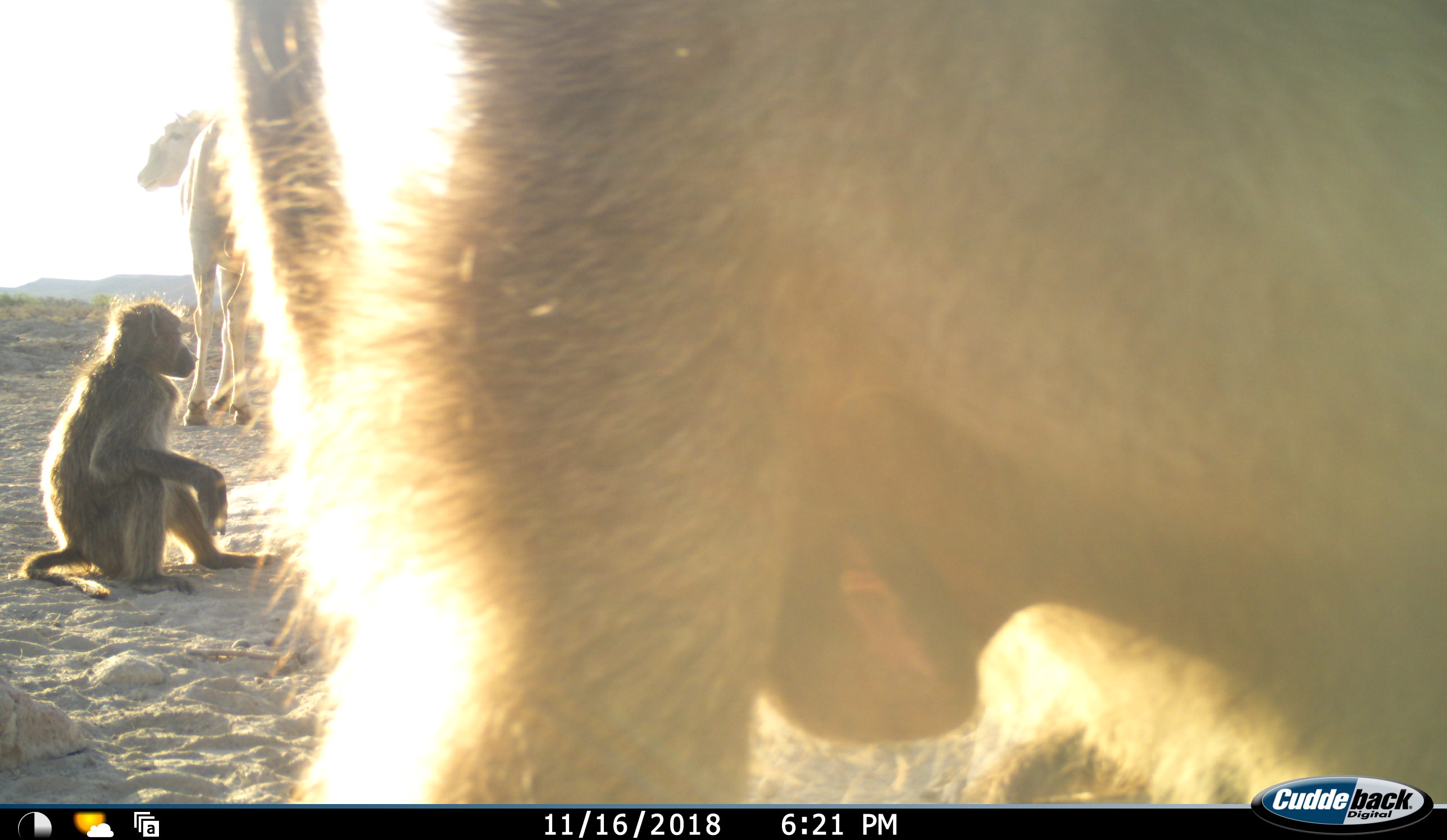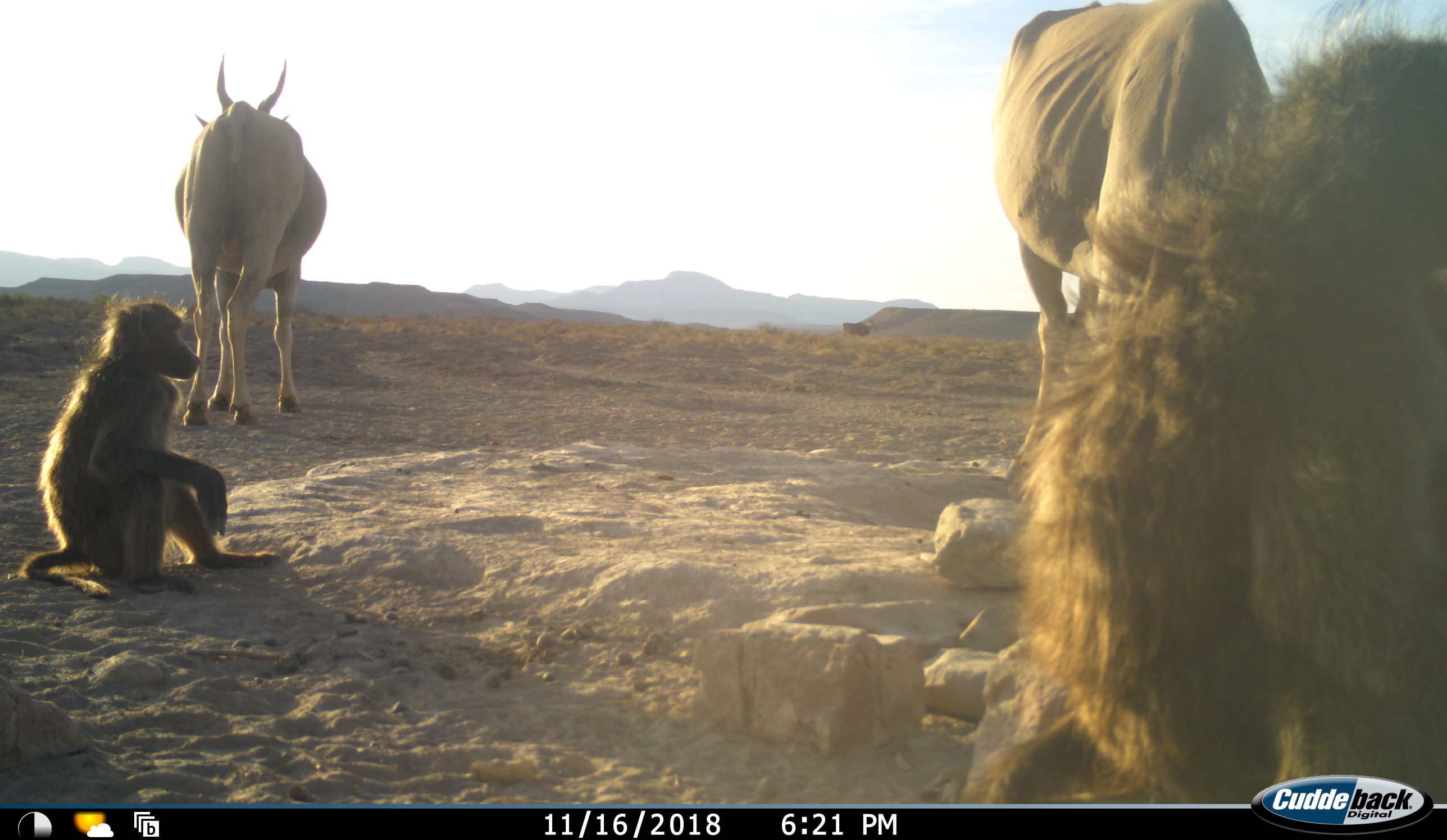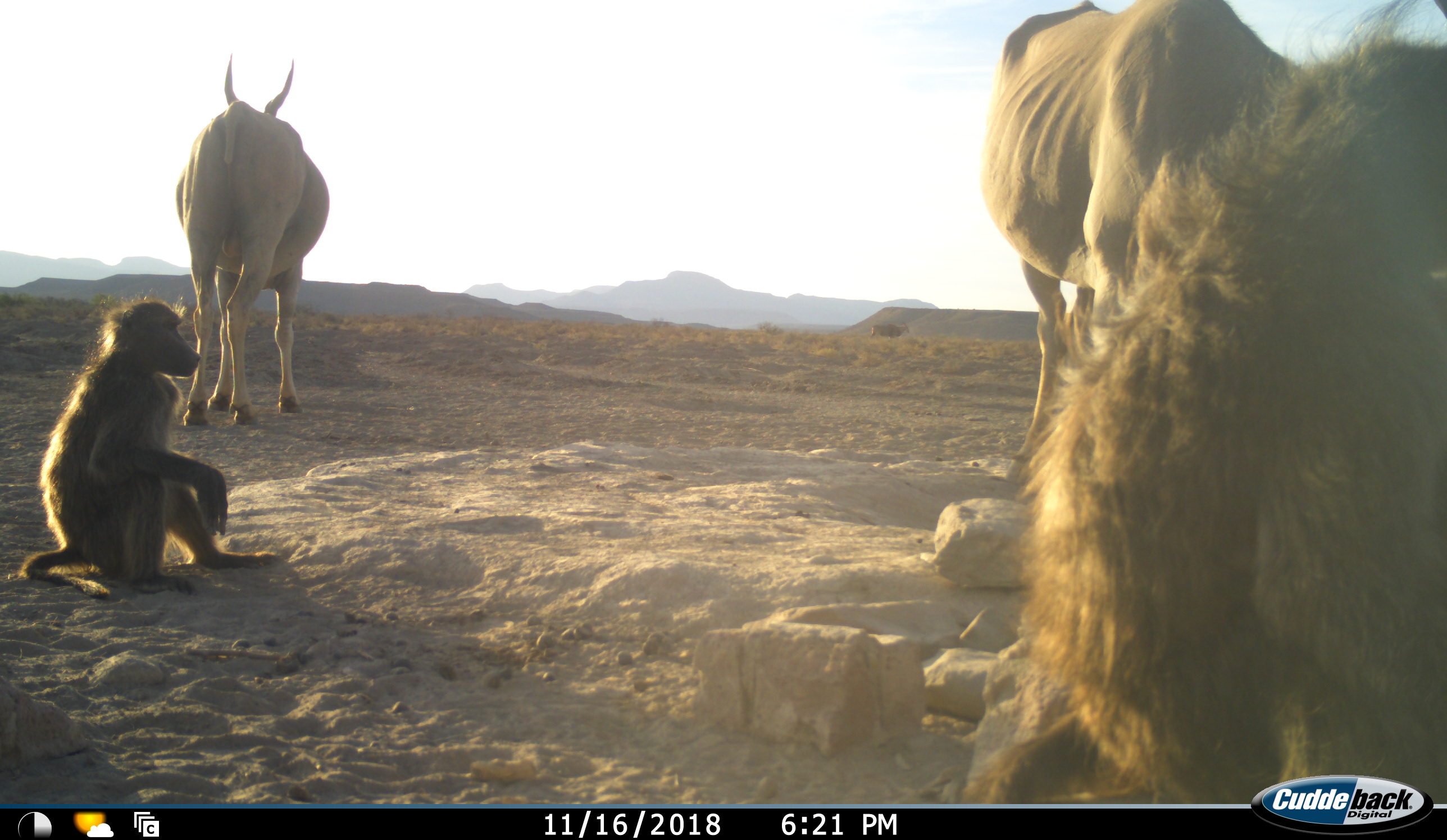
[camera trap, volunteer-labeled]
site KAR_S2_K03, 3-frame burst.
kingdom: Animalia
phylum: Chordata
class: Mammalia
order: Primates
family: Cercopithecidae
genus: Papio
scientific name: Papio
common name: baboon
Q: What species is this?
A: Baboon (Papio).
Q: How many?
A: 2.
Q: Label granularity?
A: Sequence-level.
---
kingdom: Animalia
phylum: Chordata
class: Mammalia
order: Artiodactyla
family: Bovidae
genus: Tragelaphus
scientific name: Tragelaphus oryx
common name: eland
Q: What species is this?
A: Eland (Tragelaphus oryx).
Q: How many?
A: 2.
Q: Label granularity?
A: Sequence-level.